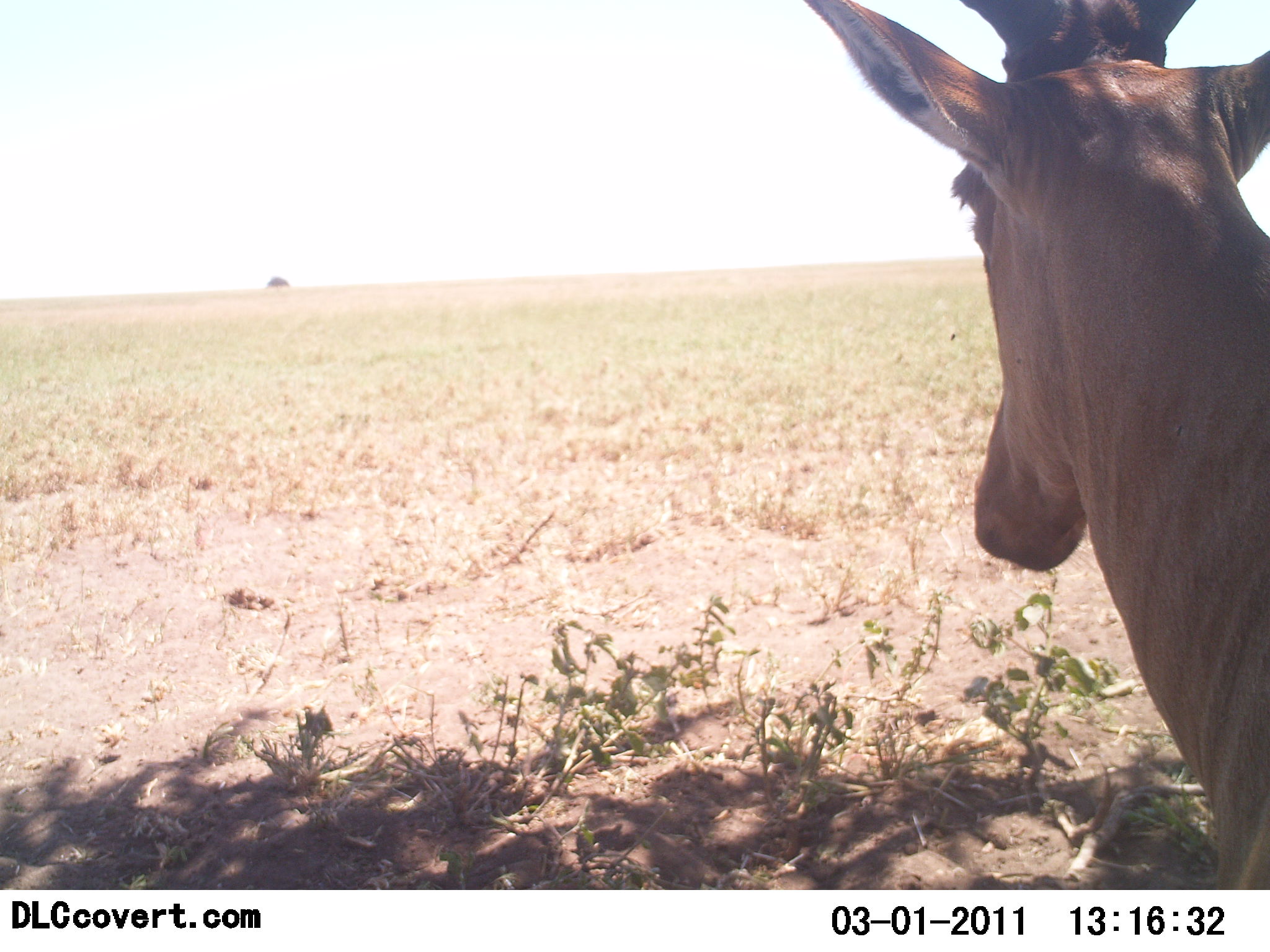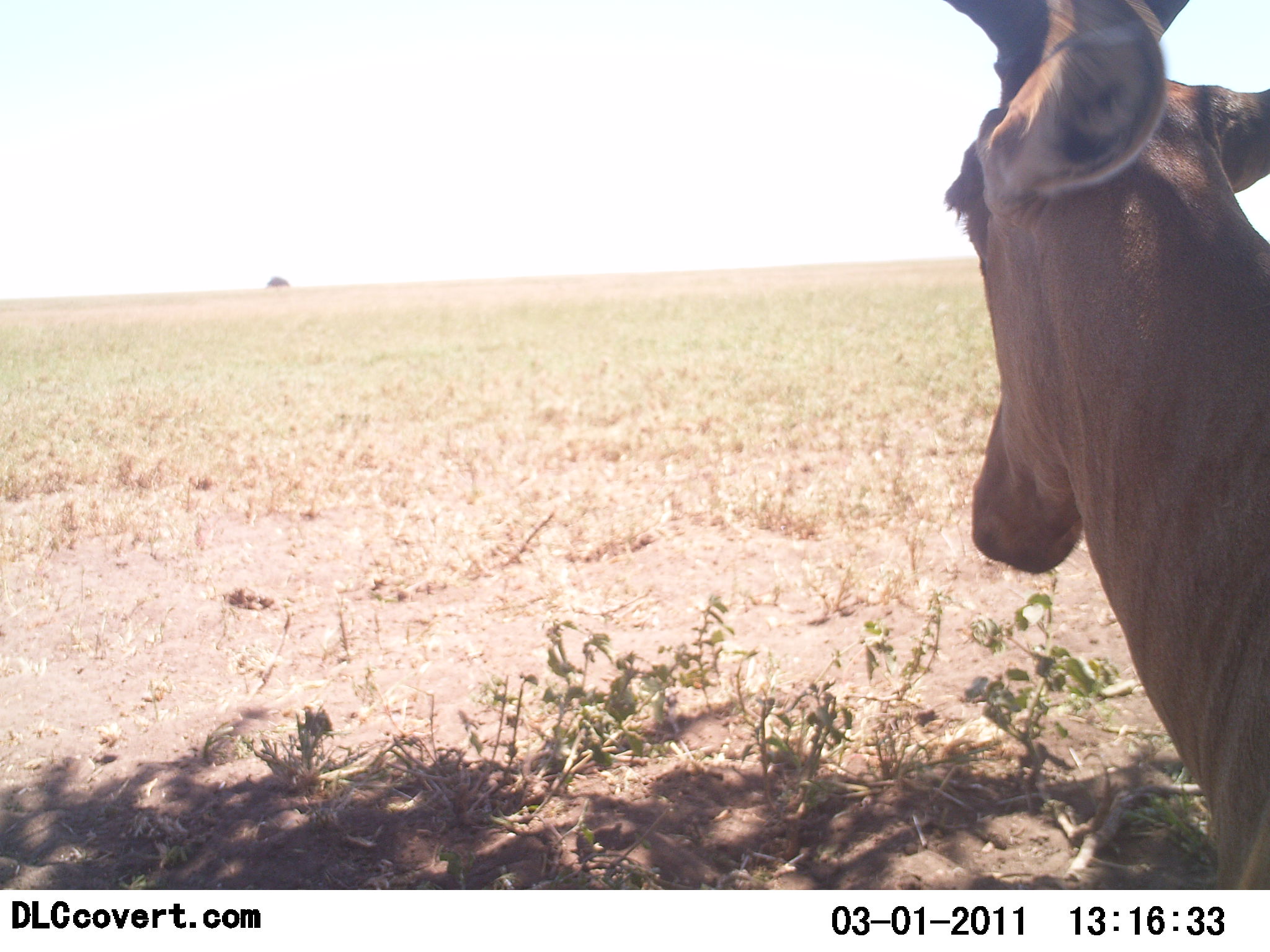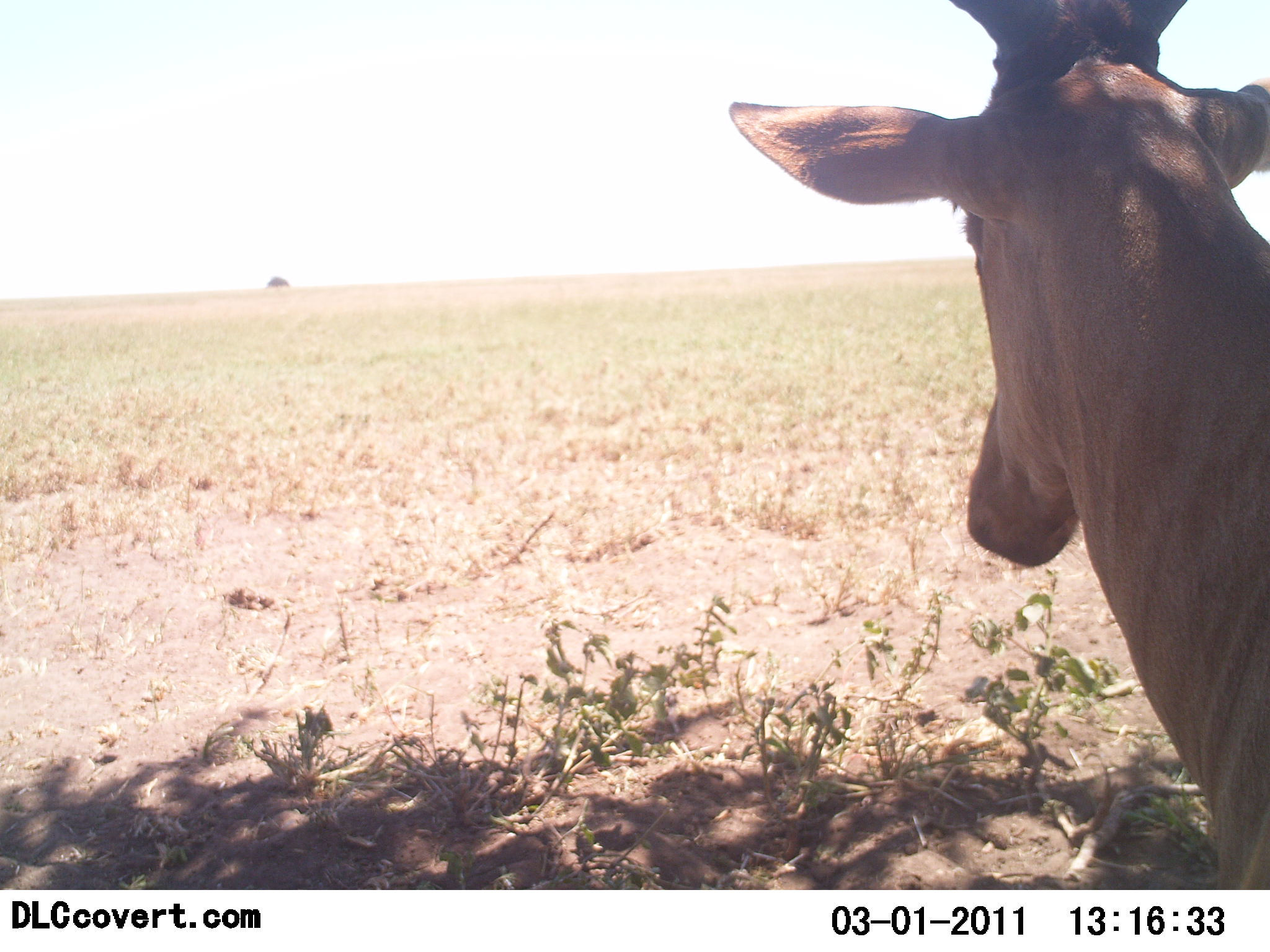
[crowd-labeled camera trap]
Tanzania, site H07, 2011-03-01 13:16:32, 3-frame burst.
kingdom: Animalia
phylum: Chordata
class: Mammalia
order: Artiodactyla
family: Bovidae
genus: Alcelaphus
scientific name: Alcelaphus buselaphus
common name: hartebeest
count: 1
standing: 92%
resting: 17%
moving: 0%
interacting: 0%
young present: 0%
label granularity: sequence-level